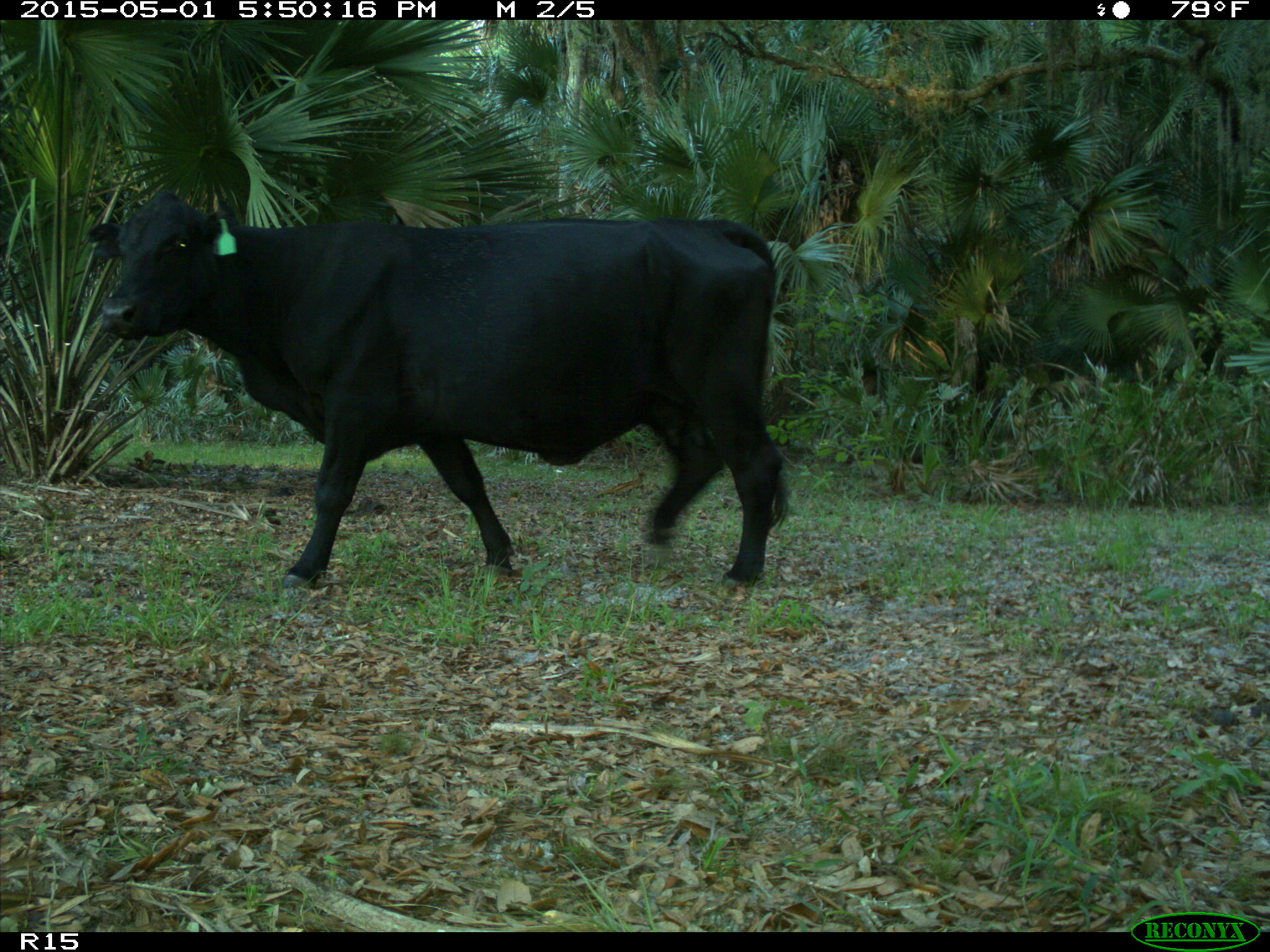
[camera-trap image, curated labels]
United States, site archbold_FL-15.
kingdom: Animalia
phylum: Chordata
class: Mammalia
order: Artiodactyla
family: Bovidae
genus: Bos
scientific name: Bos taurus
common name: domestic cow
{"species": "Bos taurus (domestic cow)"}